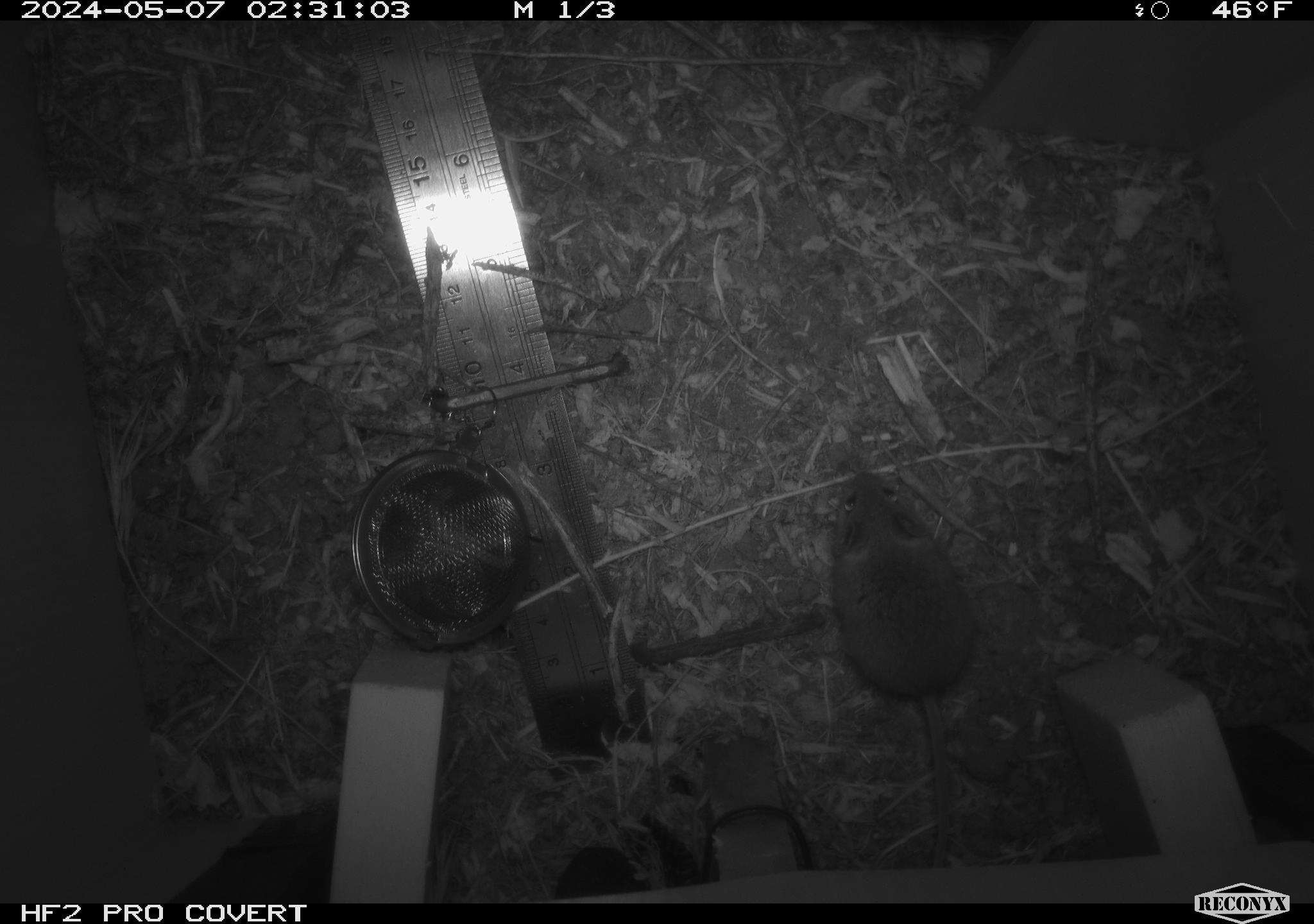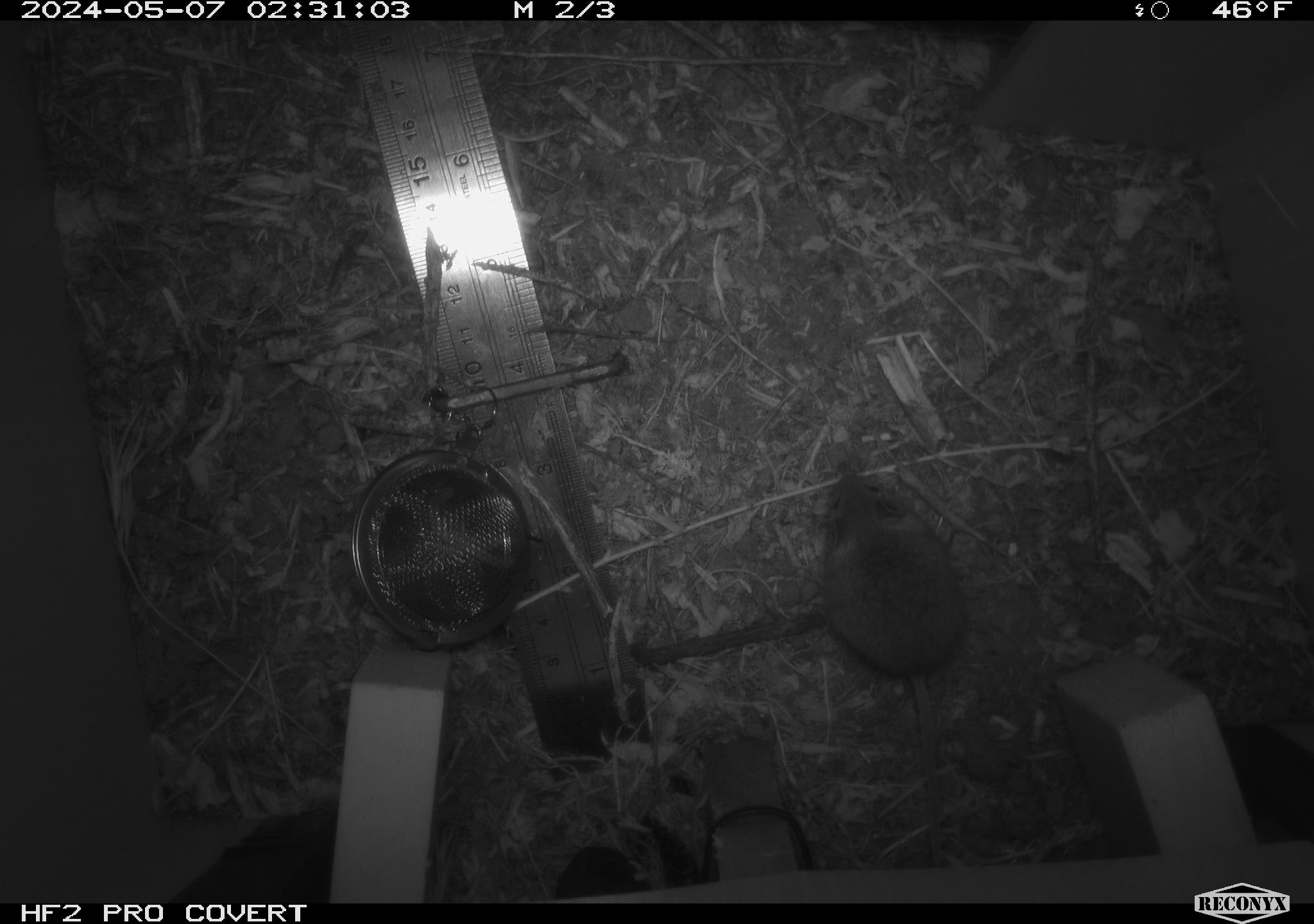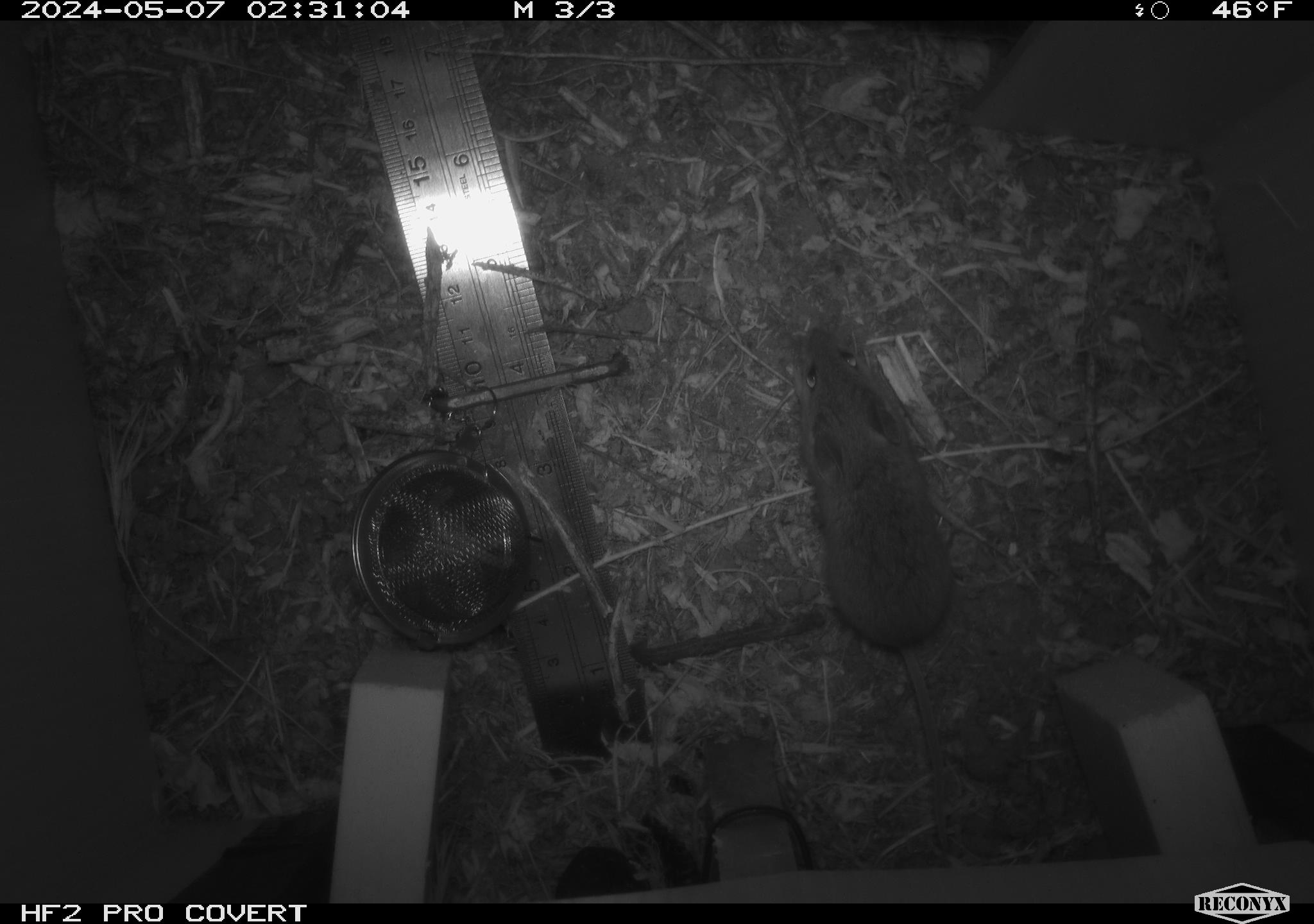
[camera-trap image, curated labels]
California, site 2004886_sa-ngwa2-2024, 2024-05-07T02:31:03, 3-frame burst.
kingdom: Animalia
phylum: Chordata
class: Mammalia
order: Rodentia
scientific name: Rodentia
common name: mouse species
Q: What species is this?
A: Mouse species (Rodentia).